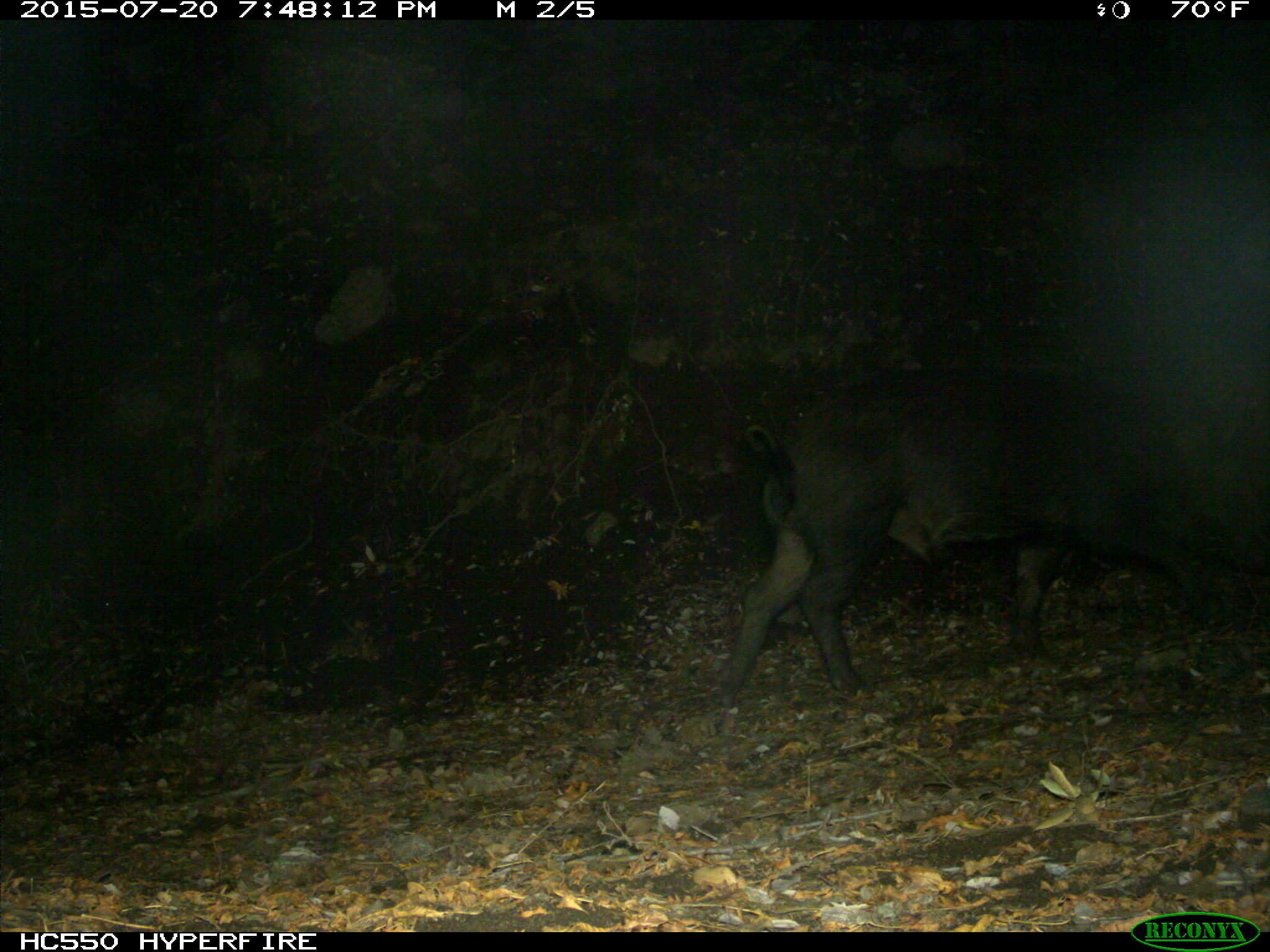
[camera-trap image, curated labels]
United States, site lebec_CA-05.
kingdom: Animalia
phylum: Chordata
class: Mammalia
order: Artiodactyla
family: Suidae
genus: Sus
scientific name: Sus scrofa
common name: wild boar